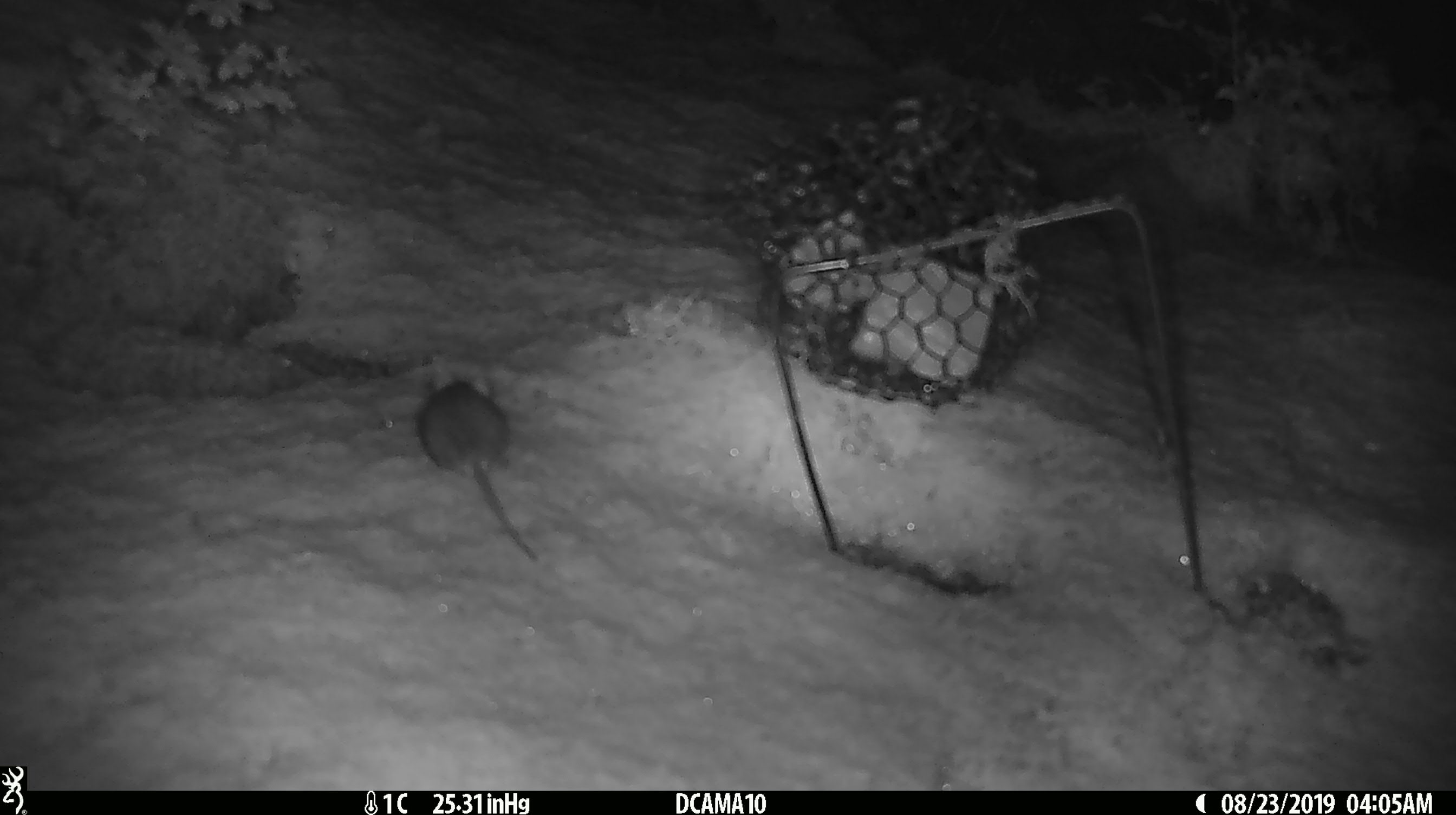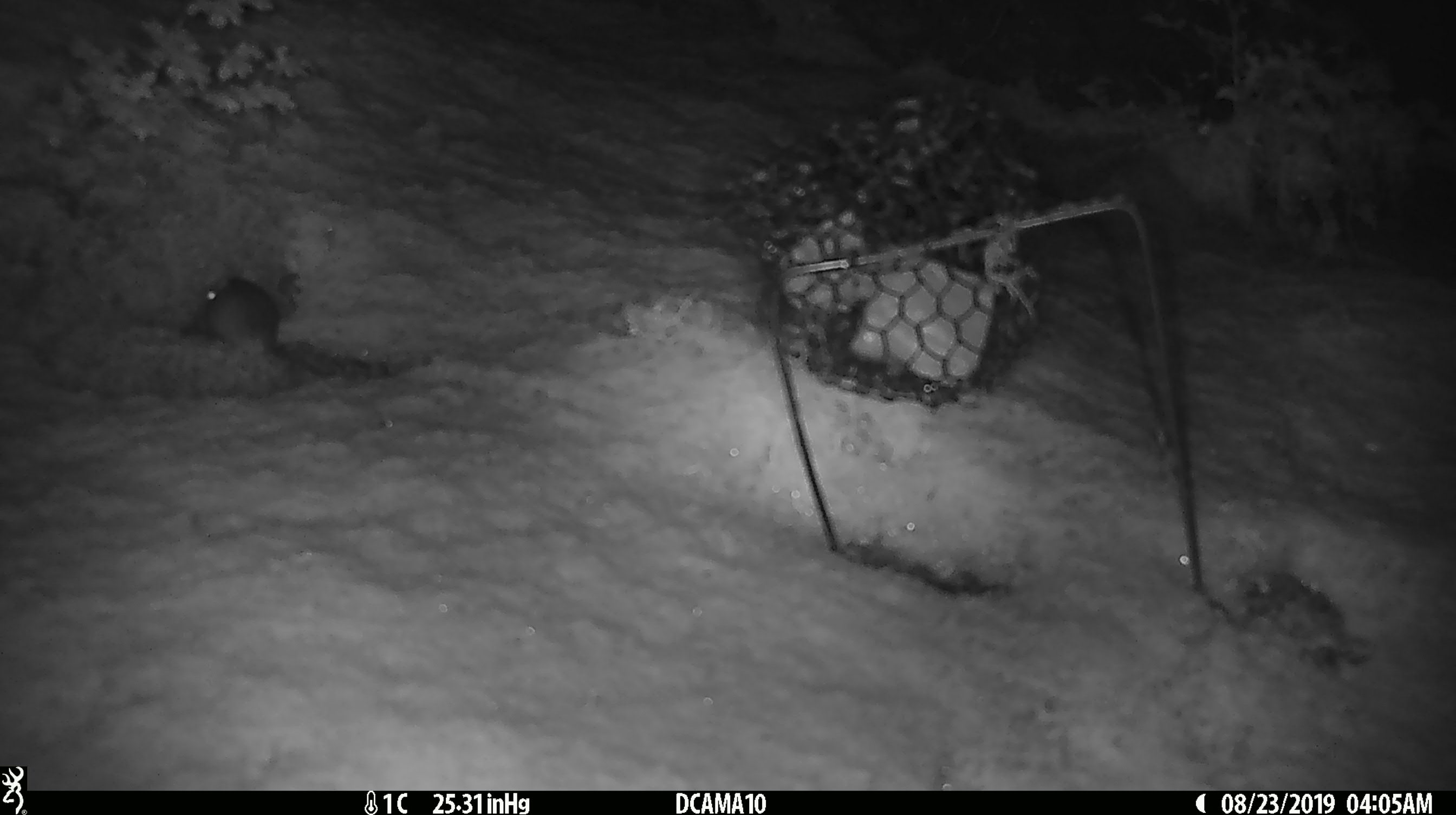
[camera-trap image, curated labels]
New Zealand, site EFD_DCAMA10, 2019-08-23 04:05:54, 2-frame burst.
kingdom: Animalia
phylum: Chordata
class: Mammalia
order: Rodentia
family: Muridae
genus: Mus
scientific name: Mus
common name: mouse